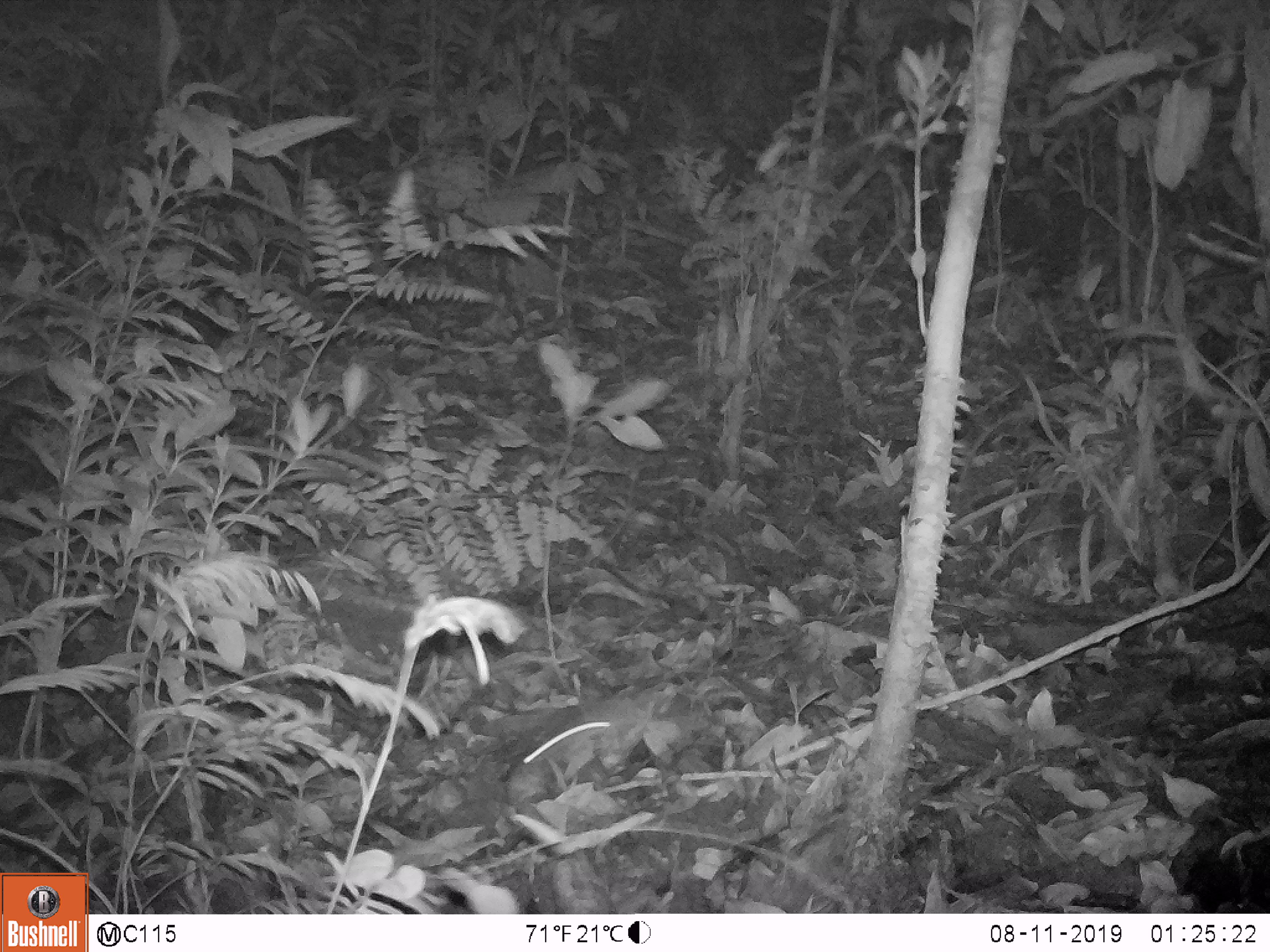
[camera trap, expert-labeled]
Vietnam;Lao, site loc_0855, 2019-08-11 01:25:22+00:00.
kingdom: Animalia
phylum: Chordata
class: Mammalia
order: Rodentia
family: Muridae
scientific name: Muridae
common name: old-world mice and rats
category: unidentified murid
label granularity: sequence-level